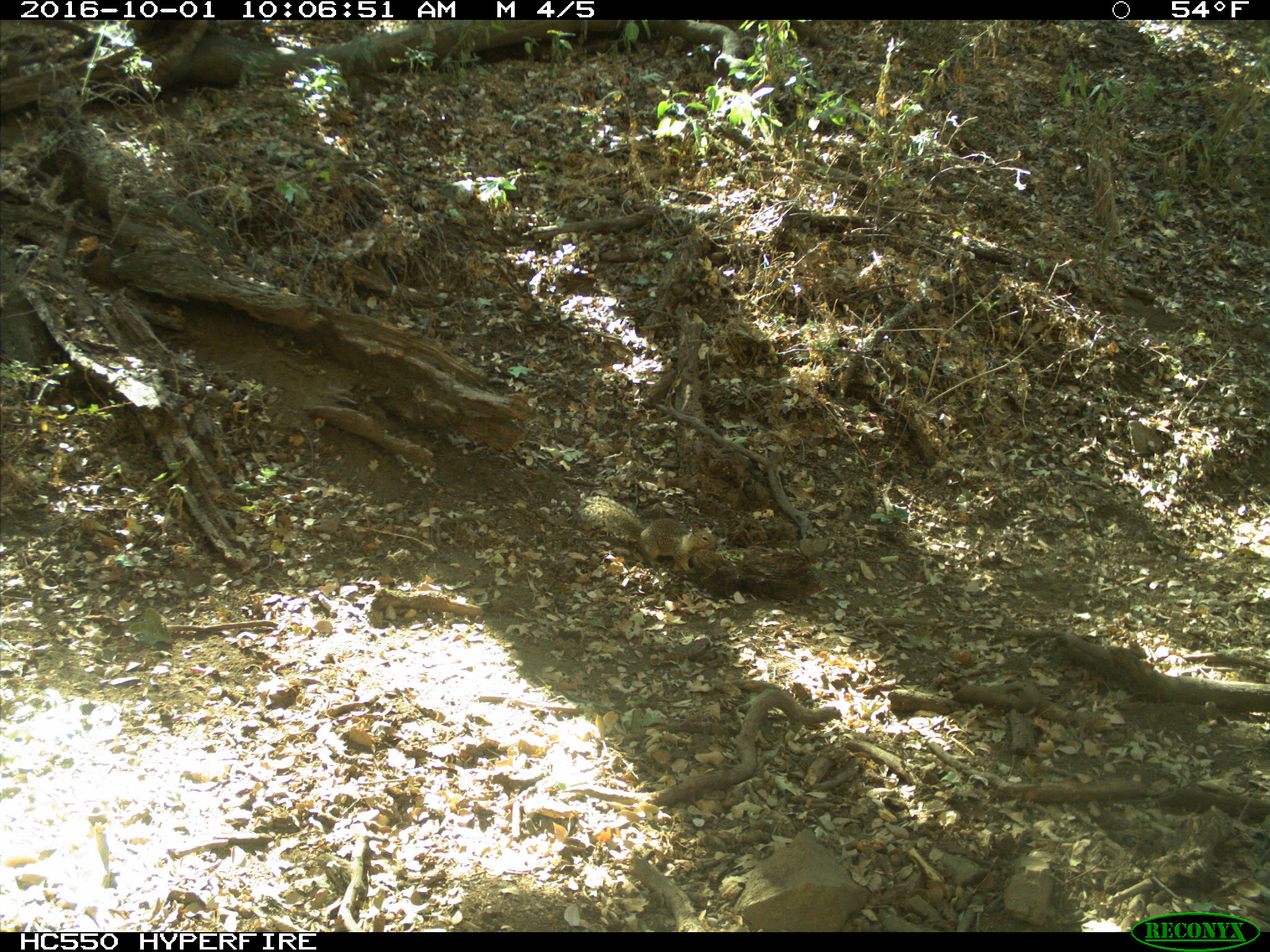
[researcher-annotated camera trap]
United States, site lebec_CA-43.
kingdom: Animalia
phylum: Chordata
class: Mammalia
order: Rodentia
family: Sciuridae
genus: Otospermophilus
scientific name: Otospermophilus beecheyi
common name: california ground squirrel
Otospermophilus beecheyi (california ground squirrel).